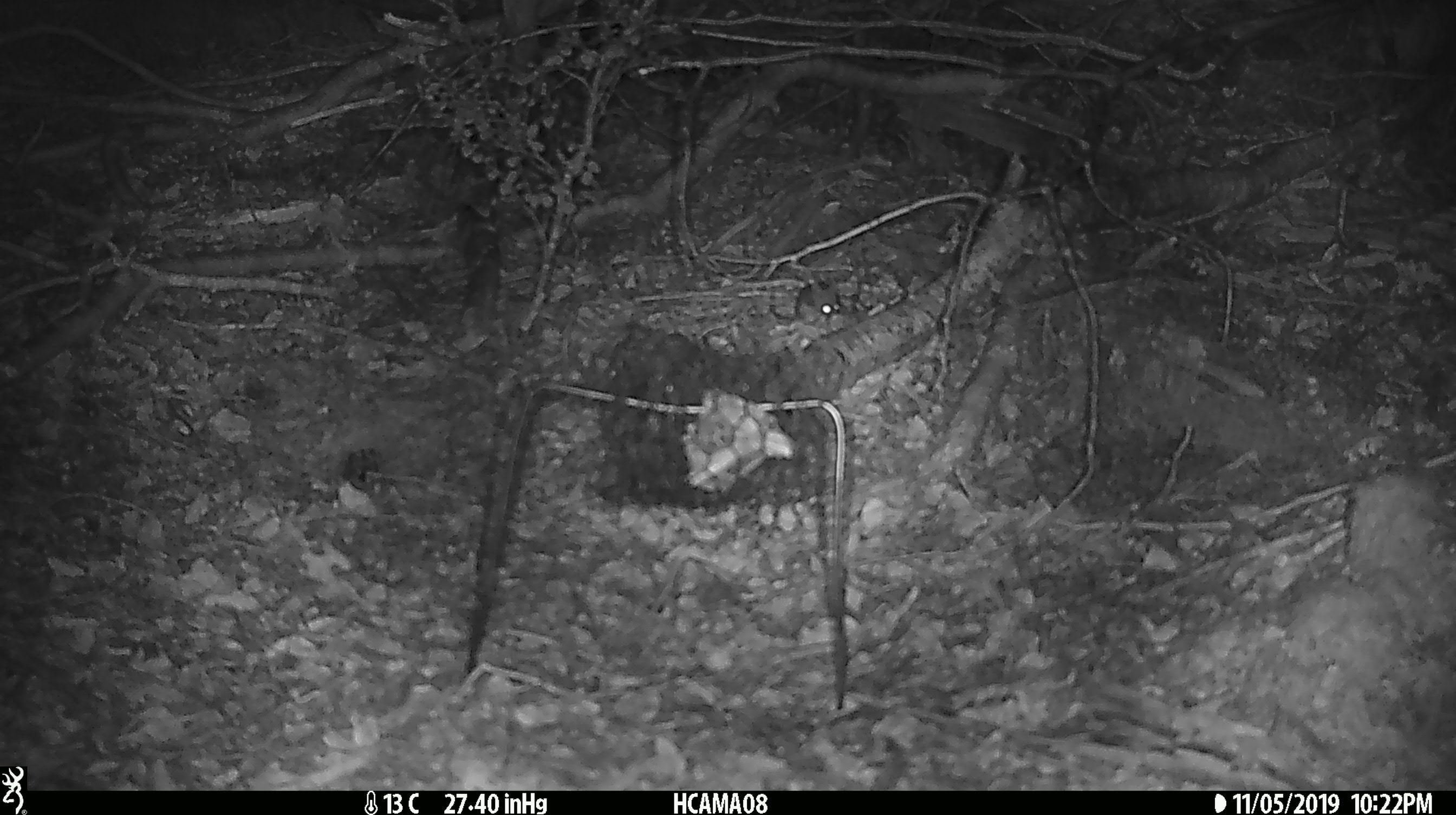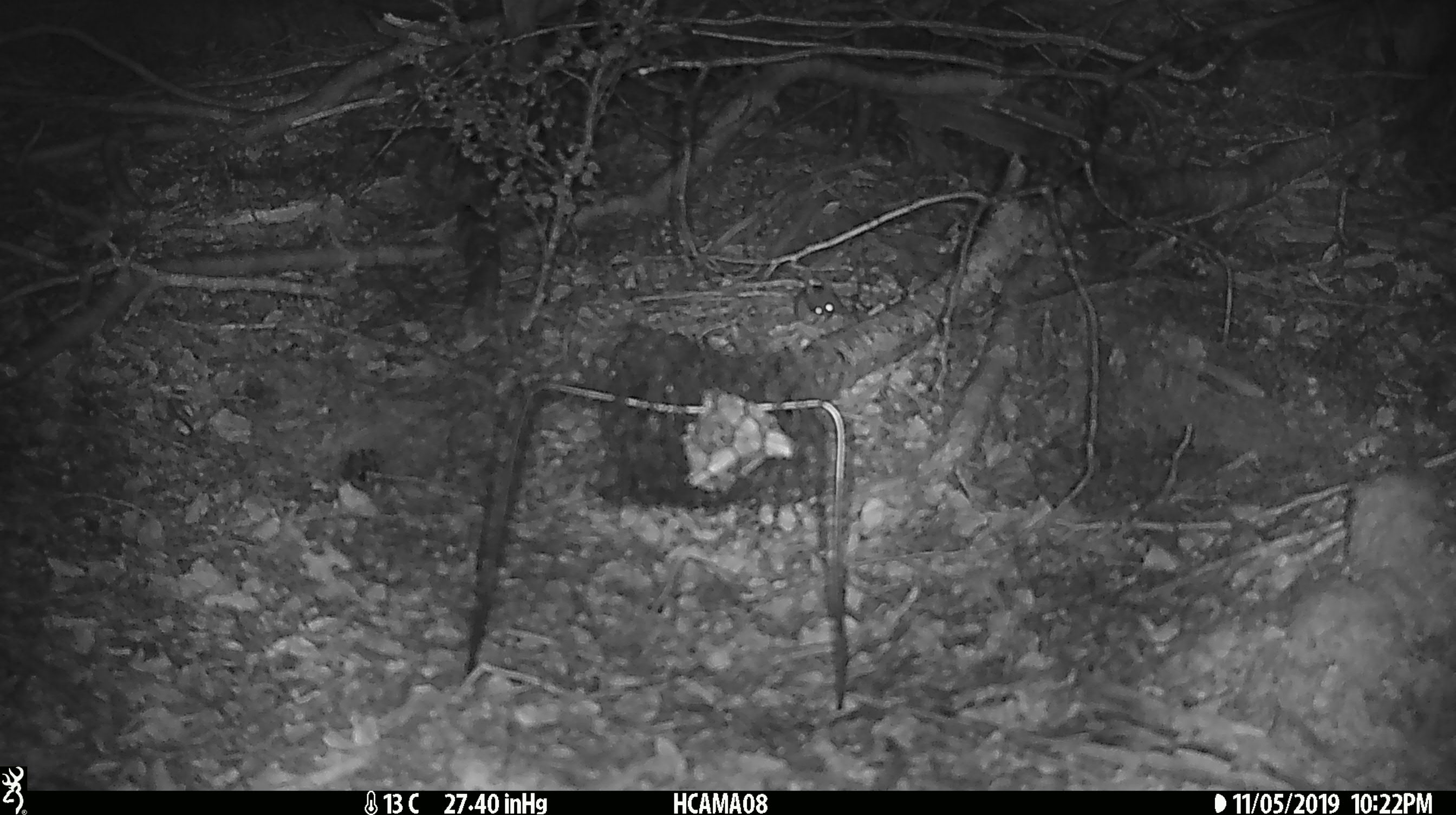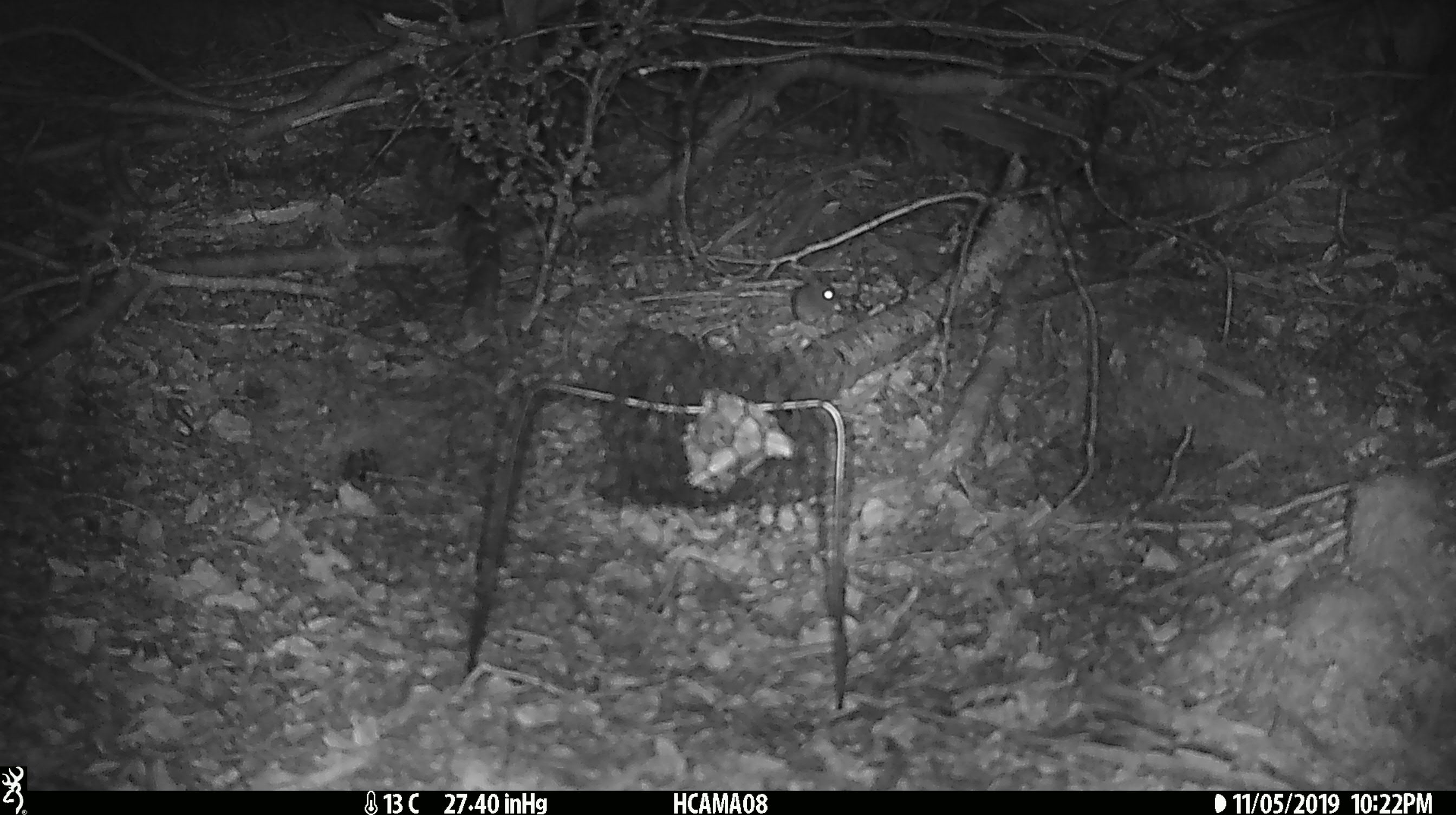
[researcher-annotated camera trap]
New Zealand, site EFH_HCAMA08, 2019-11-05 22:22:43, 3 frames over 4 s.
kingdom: Animalia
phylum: Chordata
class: Mammalia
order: Rodentia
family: Muridae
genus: Mus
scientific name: Mus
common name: mouse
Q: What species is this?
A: Mouse (Mus).